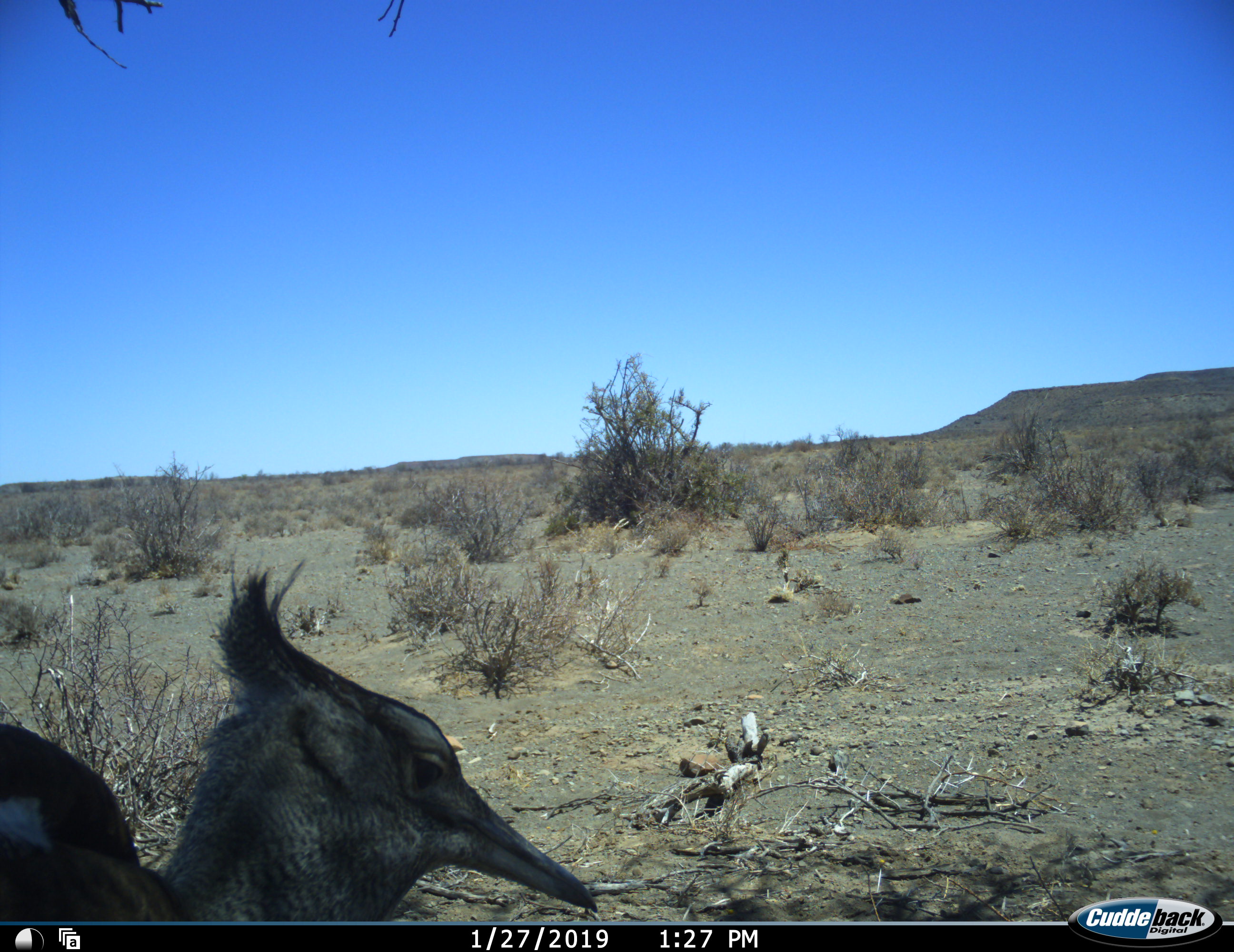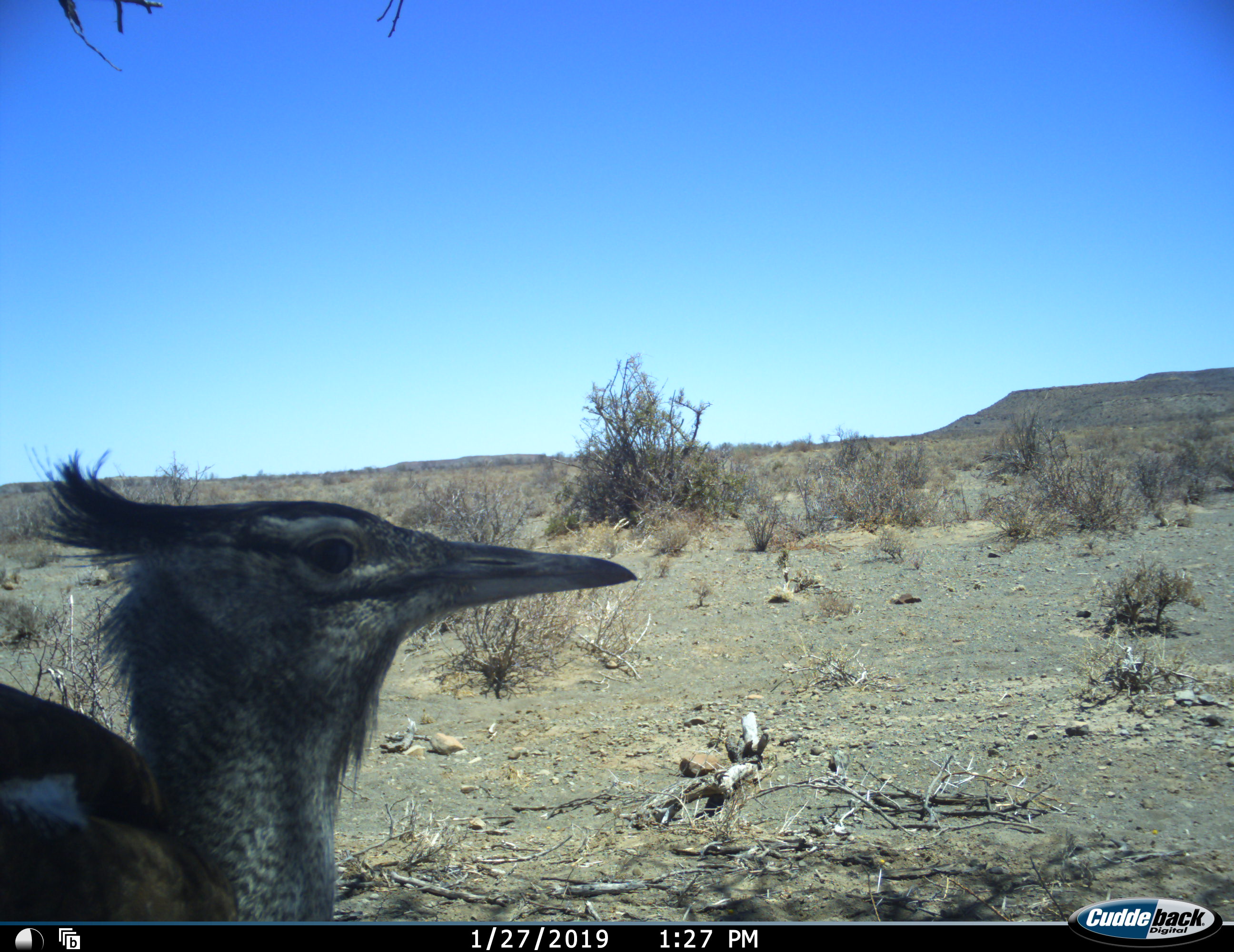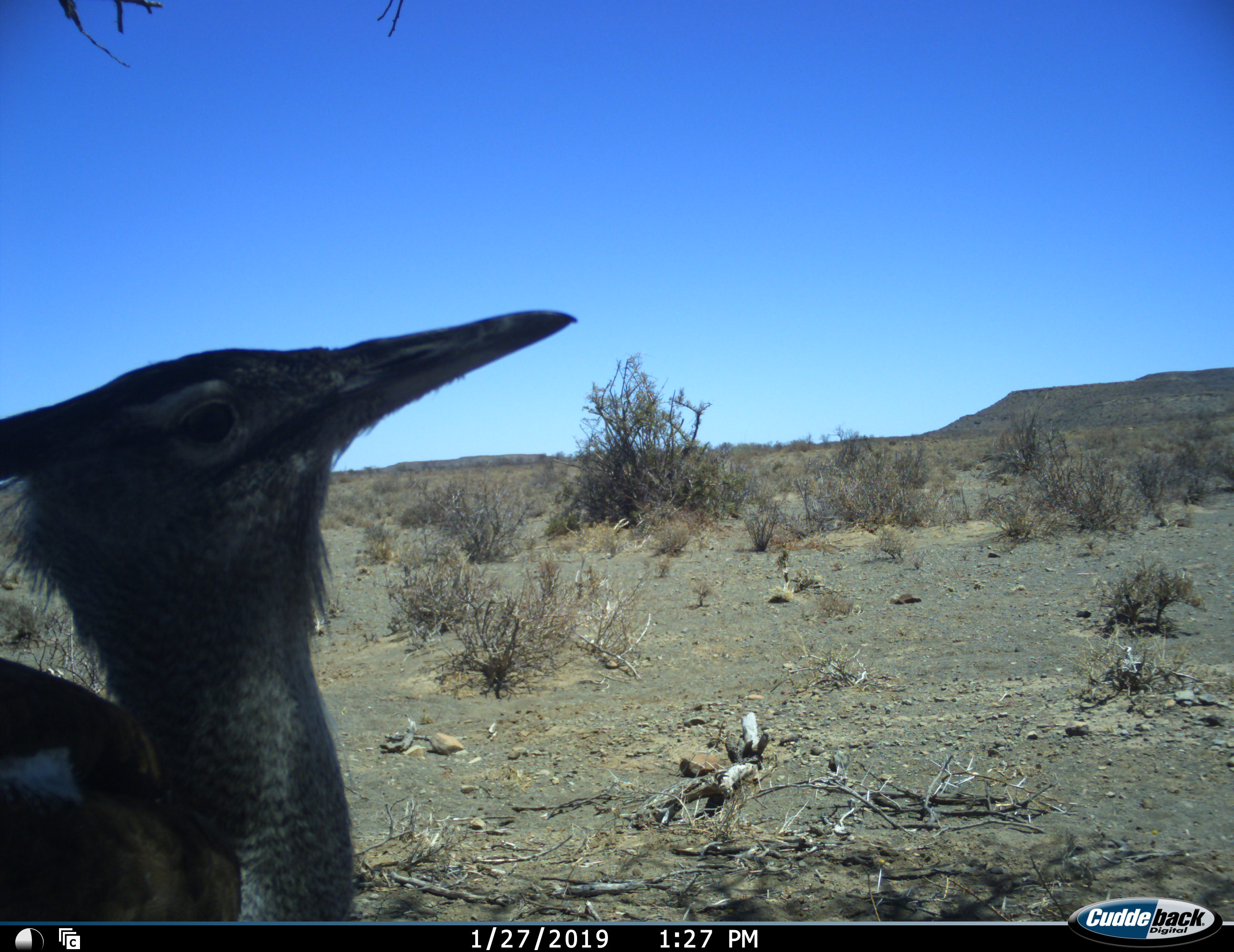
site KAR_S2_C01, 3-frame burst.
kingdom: Animalia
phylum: Chordata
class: Aves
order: Otidiformes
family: Otididae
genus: Ardeotis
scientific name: Ardeotis kori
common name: kori bustard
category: bustardkori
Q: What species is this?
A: Bustardkori (kori bustard) (Ardeotis kori).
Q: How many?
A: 1.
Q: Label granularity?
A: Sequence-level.